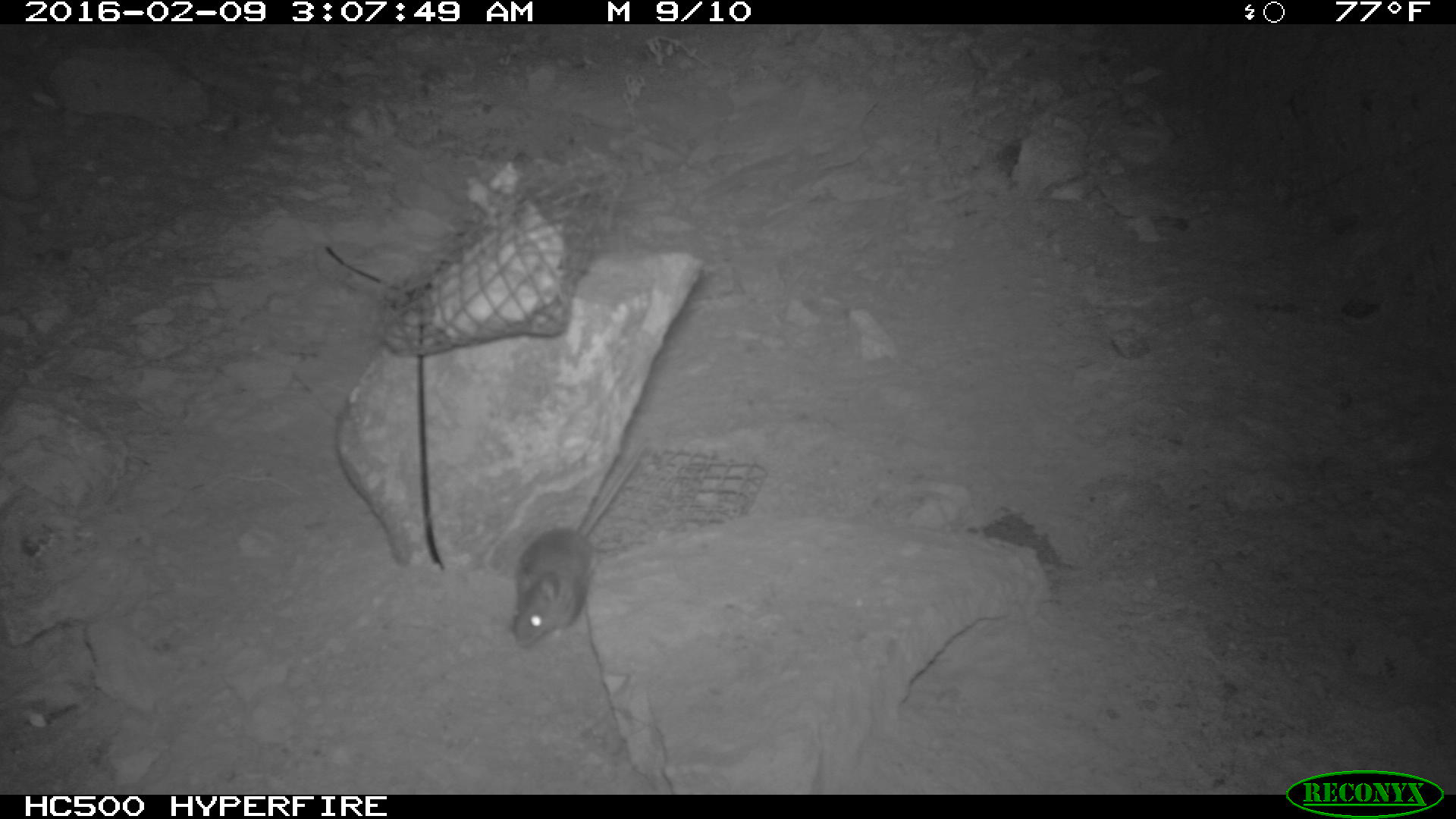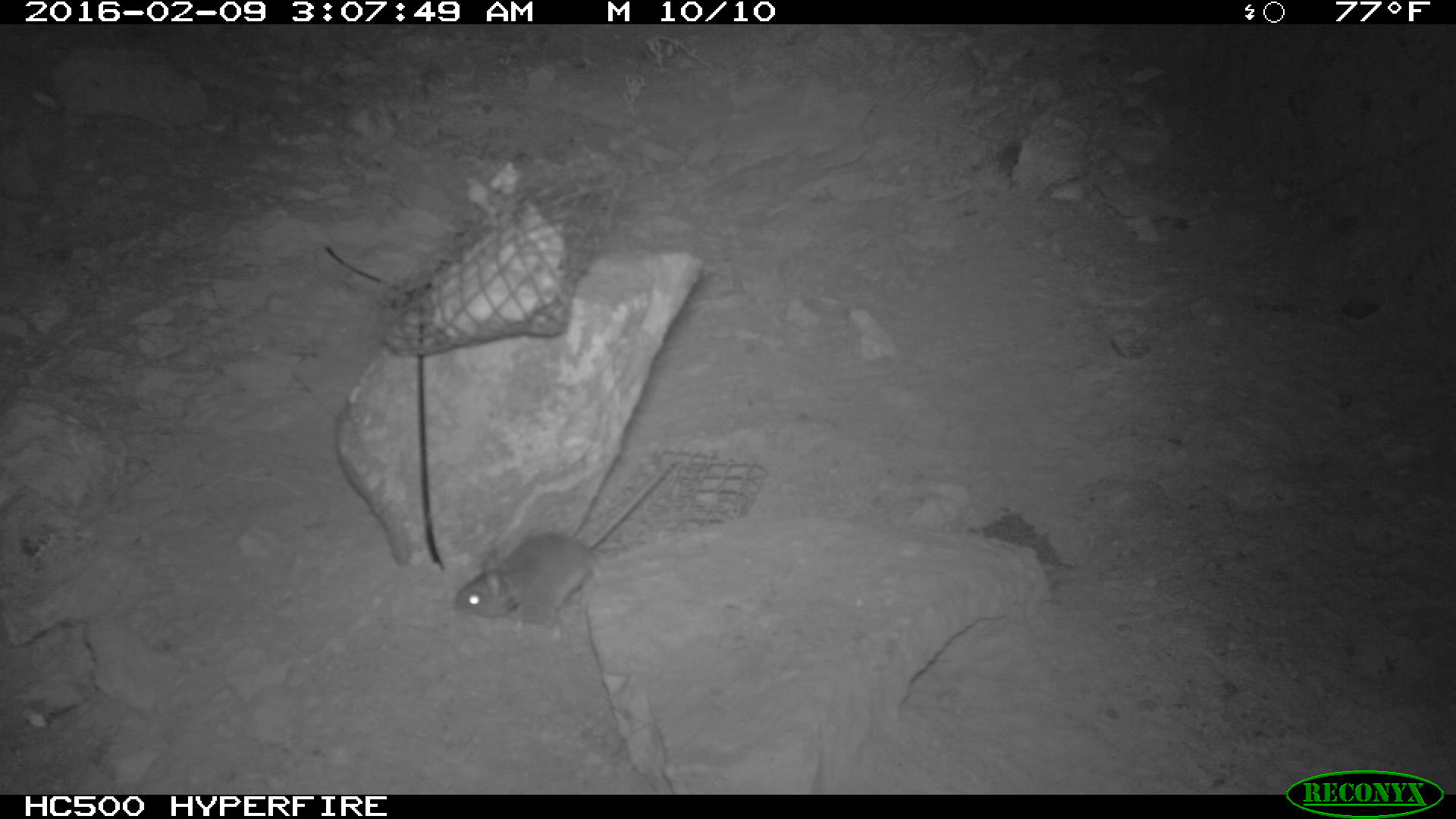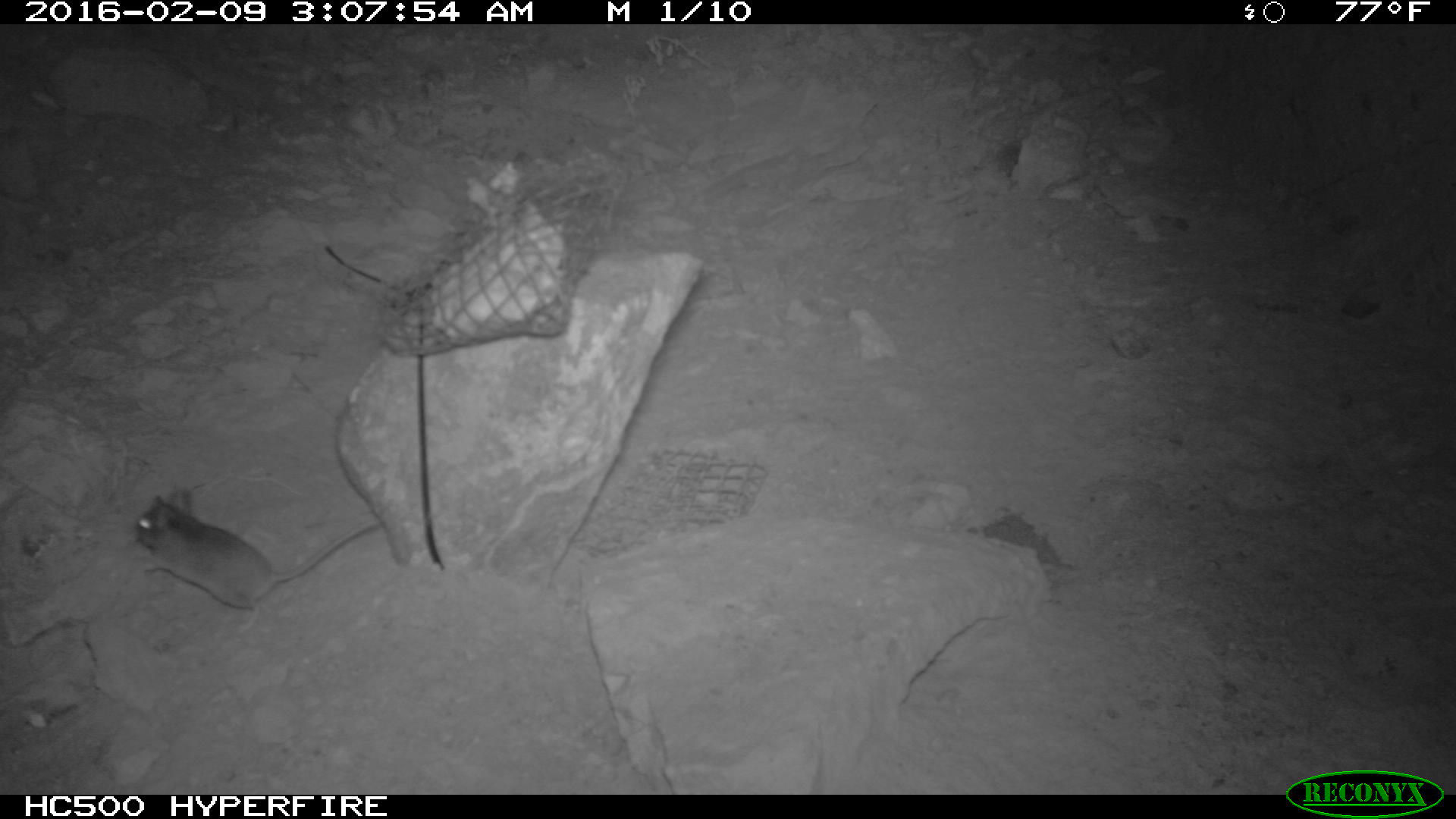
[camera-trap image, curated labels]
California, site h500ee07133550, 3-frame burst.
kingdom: Animalia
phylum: Chordata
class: Mammalia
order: Rodentia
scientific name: Rodentia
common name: rodent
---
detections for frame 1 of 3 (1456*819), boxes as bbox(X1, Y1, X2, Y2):
rodent: bbox(510, 441, 650, 646)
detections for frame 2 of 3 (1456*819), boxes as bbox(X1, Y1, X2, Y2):
rodent: bbox(450, 458, 677, 617)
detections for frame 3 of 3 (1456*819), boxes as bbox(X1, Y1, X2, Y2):
rodent: bbox(133, 485, 381, 635)